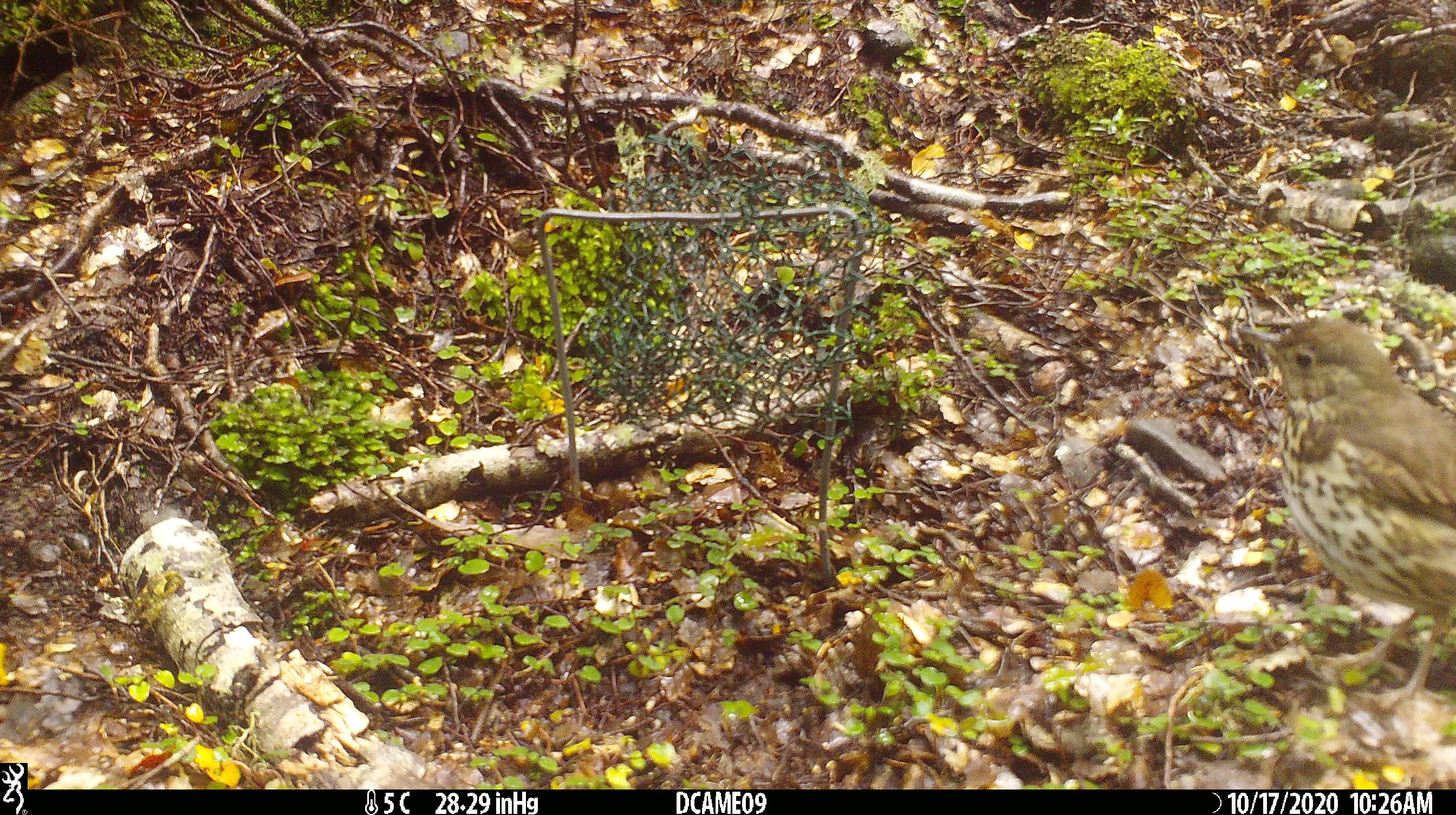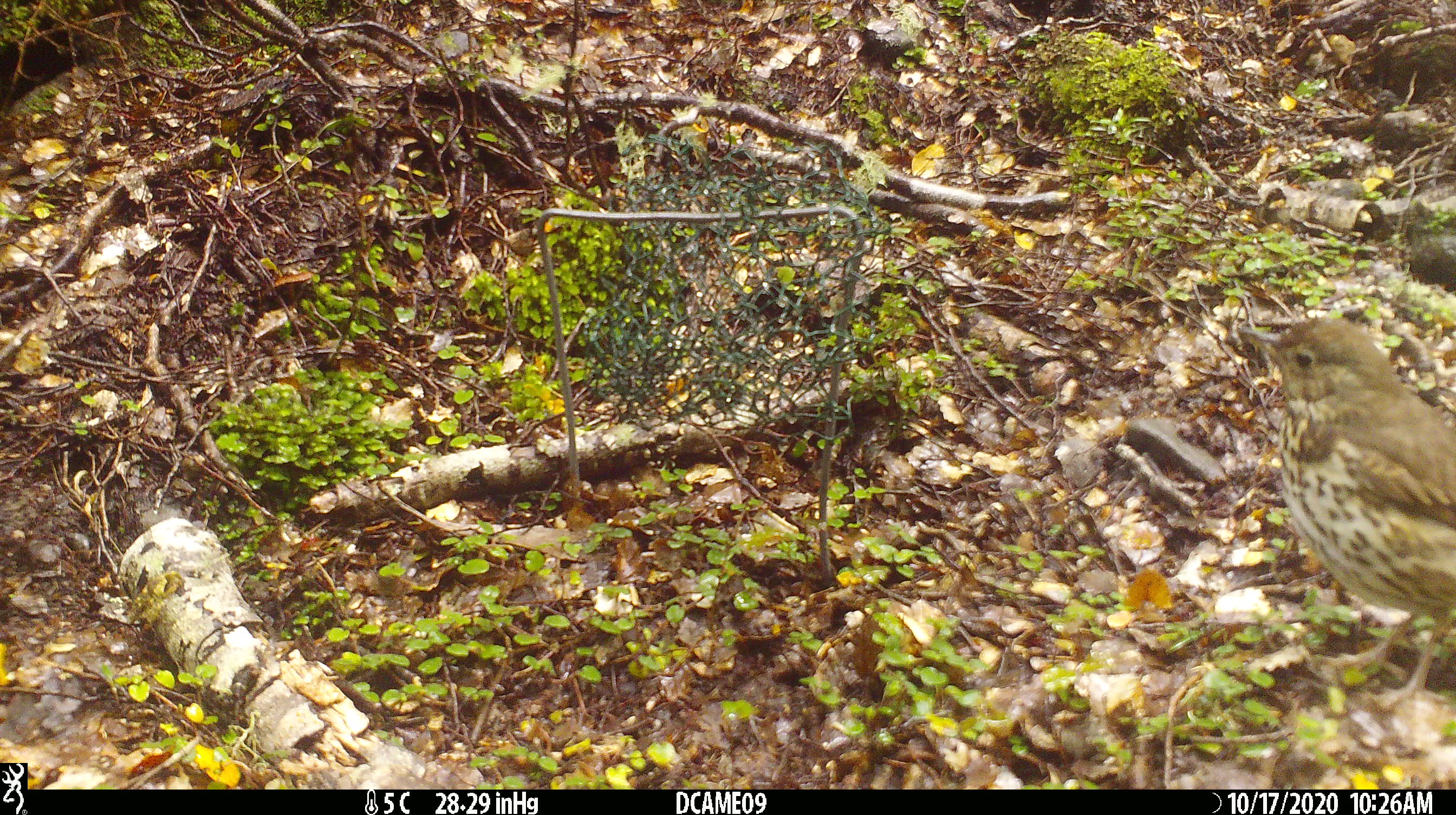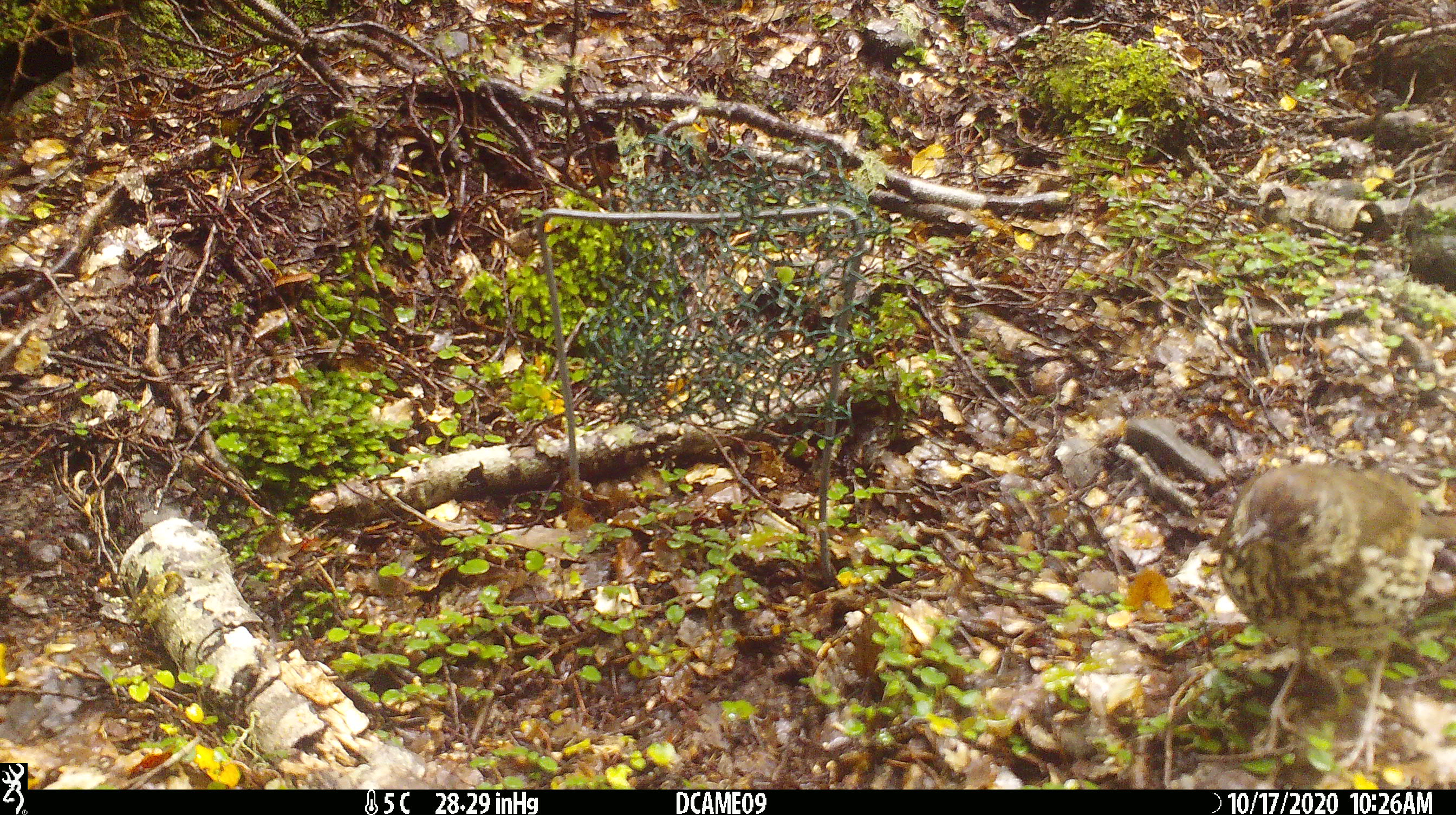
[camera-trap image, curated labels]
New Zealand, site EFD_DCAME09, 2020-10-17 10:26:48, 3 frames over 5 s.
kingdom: Animalia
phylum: Chordata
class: Aves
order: Passeriformes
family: Turdidae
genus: Turdus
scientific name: Turdus philomelos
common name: song thrush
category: thrush